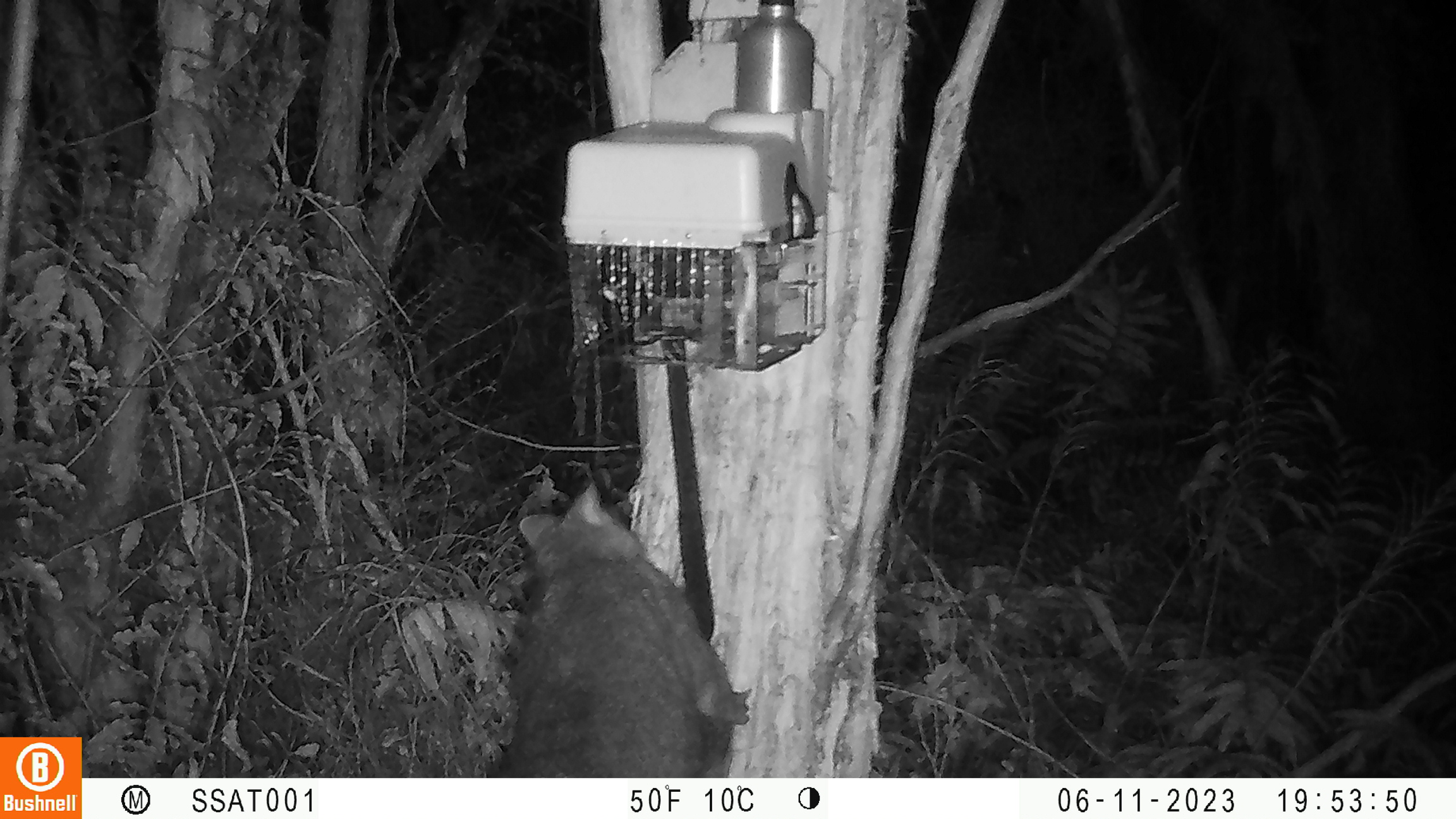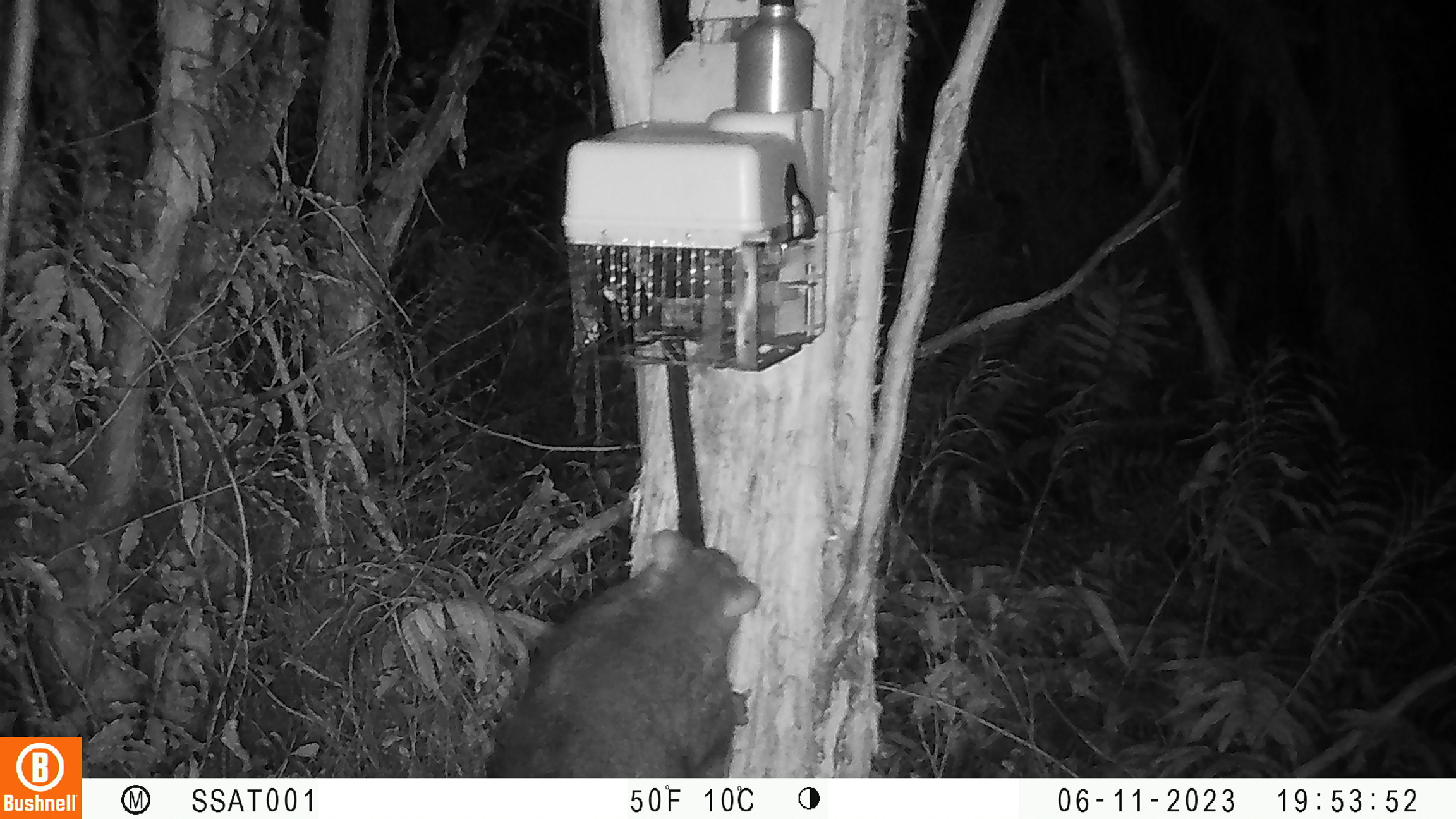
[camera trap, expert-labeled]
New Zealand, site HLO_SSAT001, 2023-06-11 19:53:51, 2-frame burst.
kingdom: Animalia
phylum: Chordata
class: Mammalia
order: Diprotodontia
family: Phalangeridae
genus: Trichosurus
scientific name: Trichosurus vulpecula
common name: common brushtail possum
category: possum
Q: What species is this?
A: Possum (common brushtail possum) (Trichosurus vulpecula).